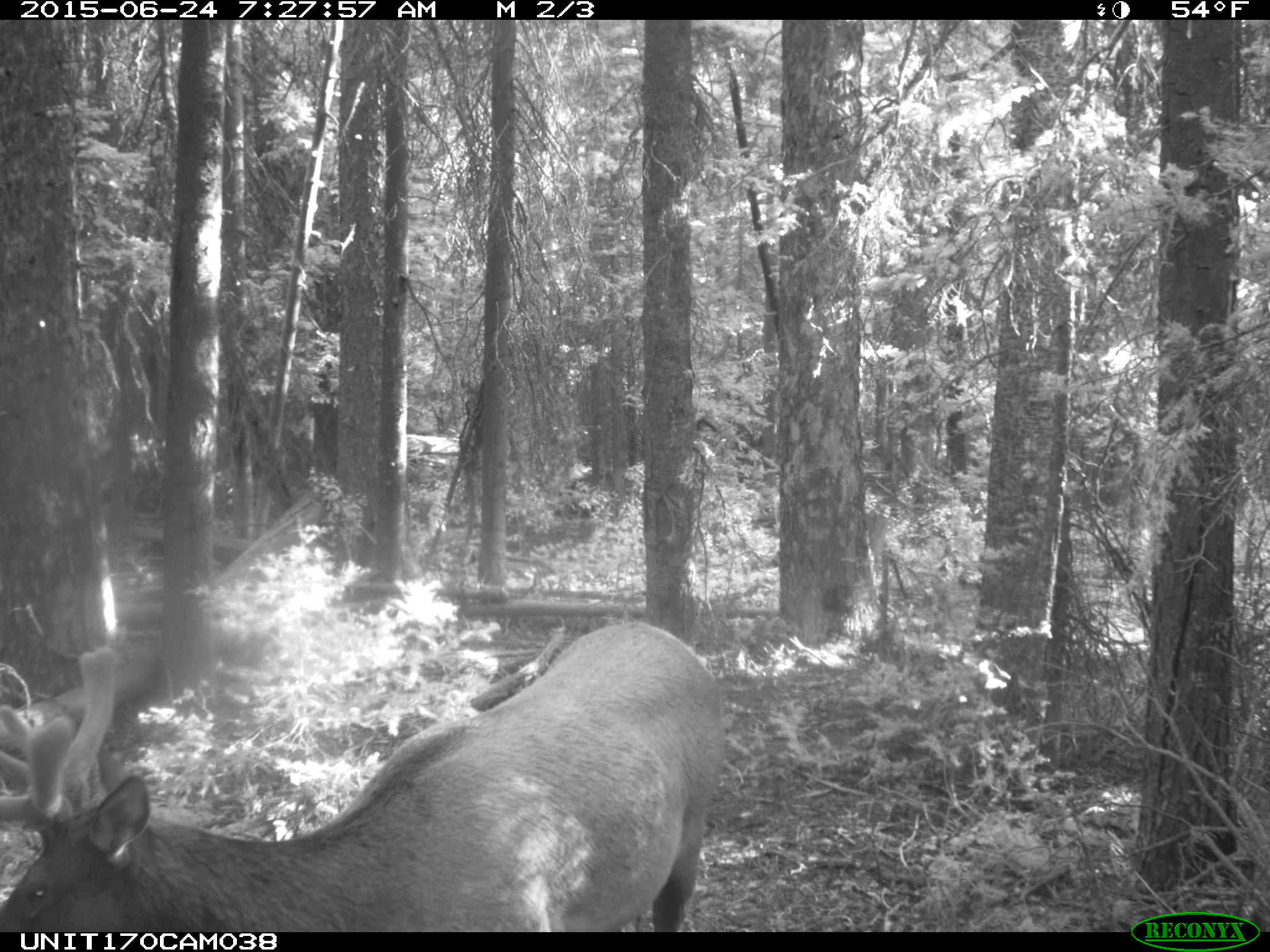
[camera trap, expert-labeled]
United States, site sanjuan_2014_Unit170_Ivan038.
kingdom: Animalia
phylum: Chordata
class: Mammalia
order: Artiodactyla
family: Cervidae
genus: Cervus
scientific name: Cervus elaphus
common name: red deer